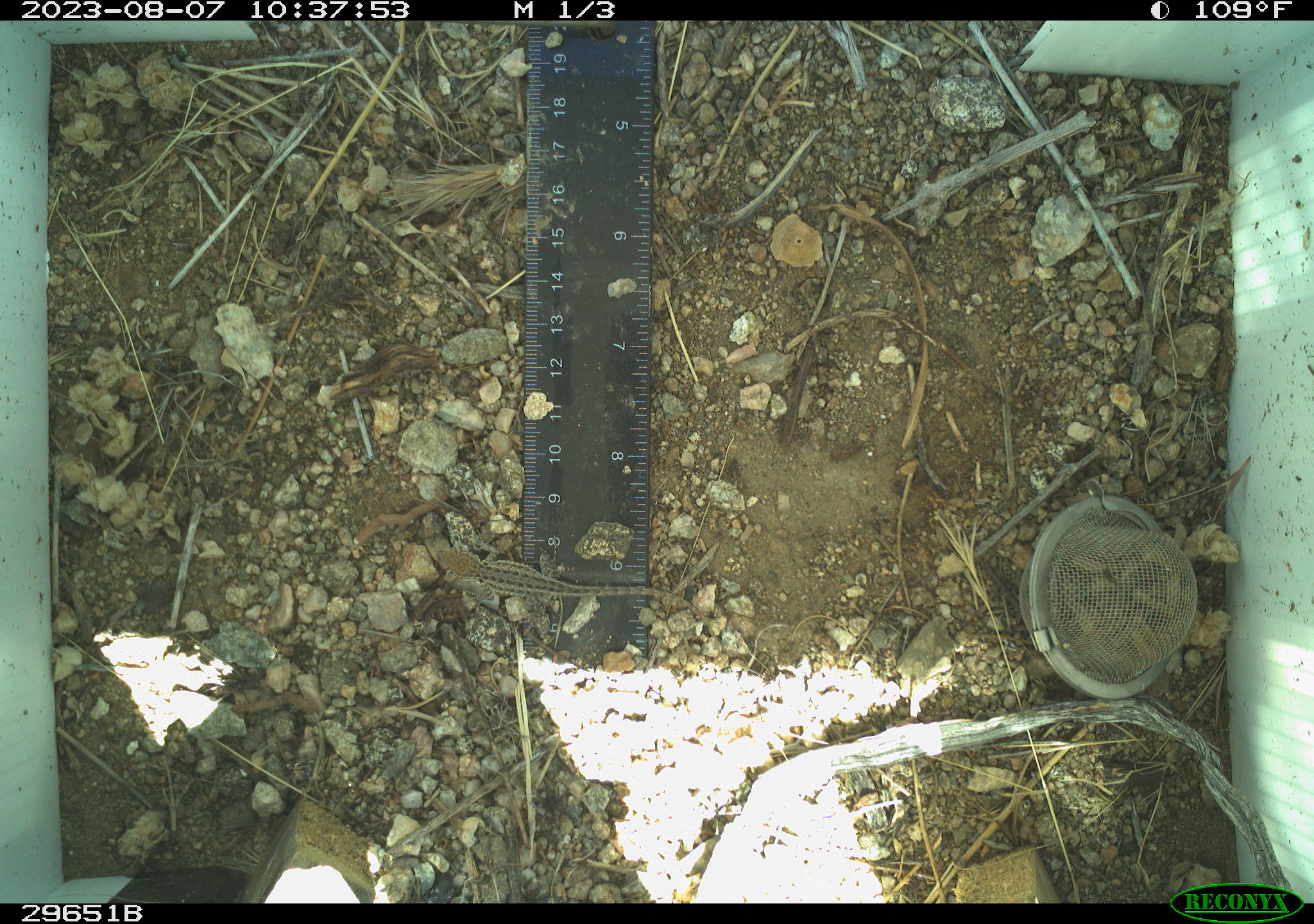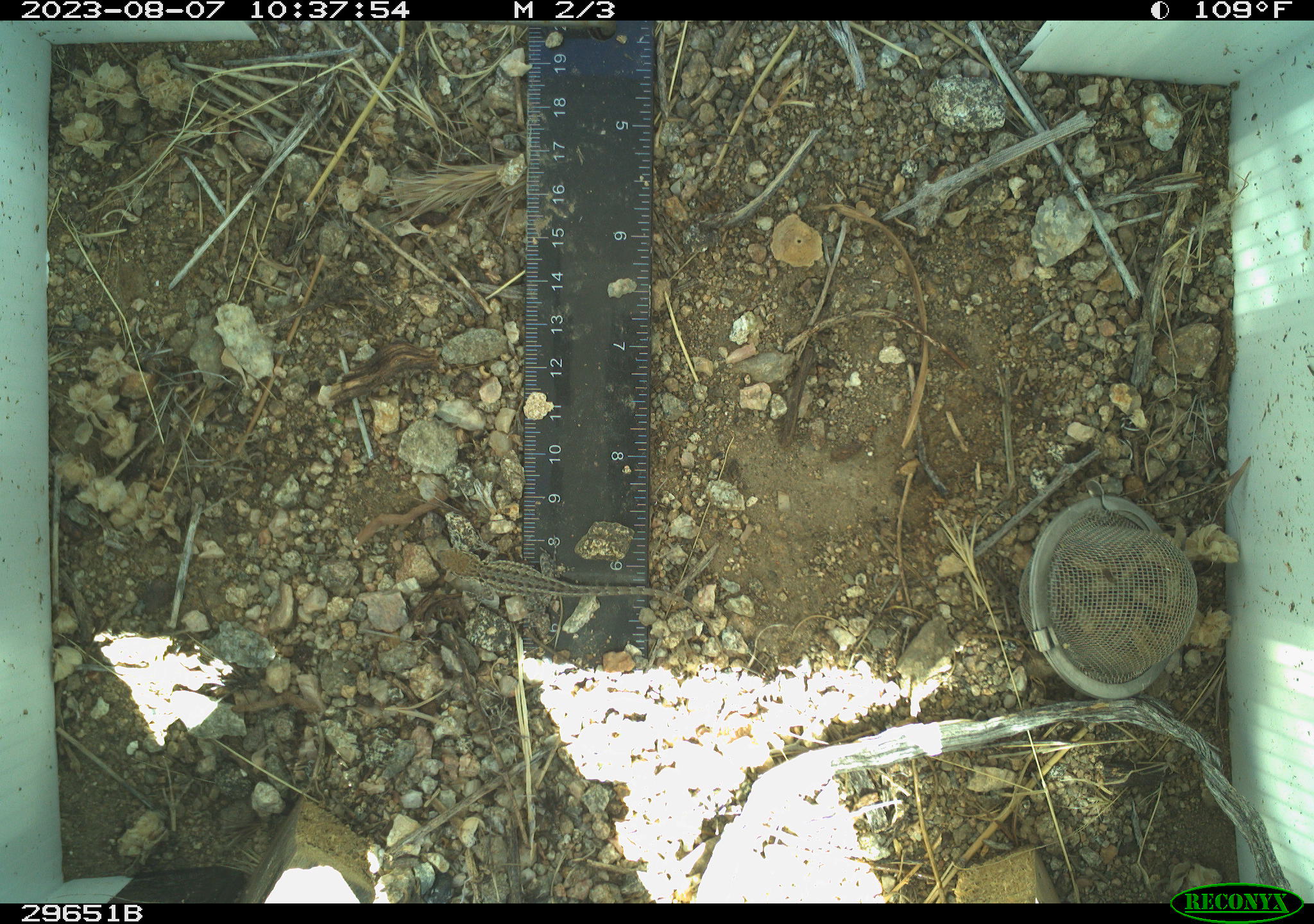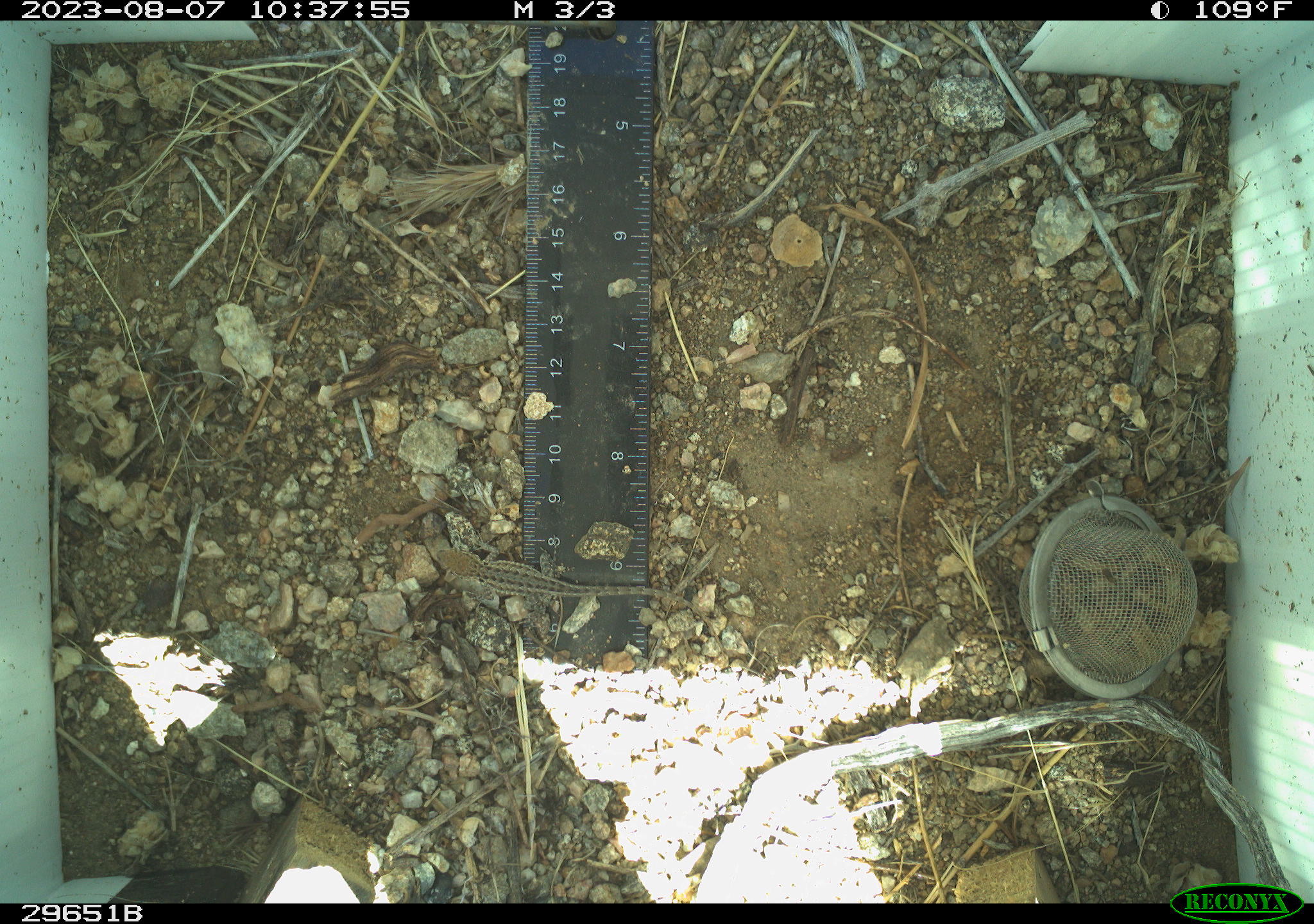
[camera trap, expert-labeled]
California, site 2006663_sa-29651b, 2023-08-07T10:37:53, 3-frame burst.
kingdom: Animalia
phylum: Chordata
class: Reptilia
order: Squamata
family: Phrynosomatidae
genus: Uta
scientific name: Uta stansburiana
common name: common side-blotched lizard